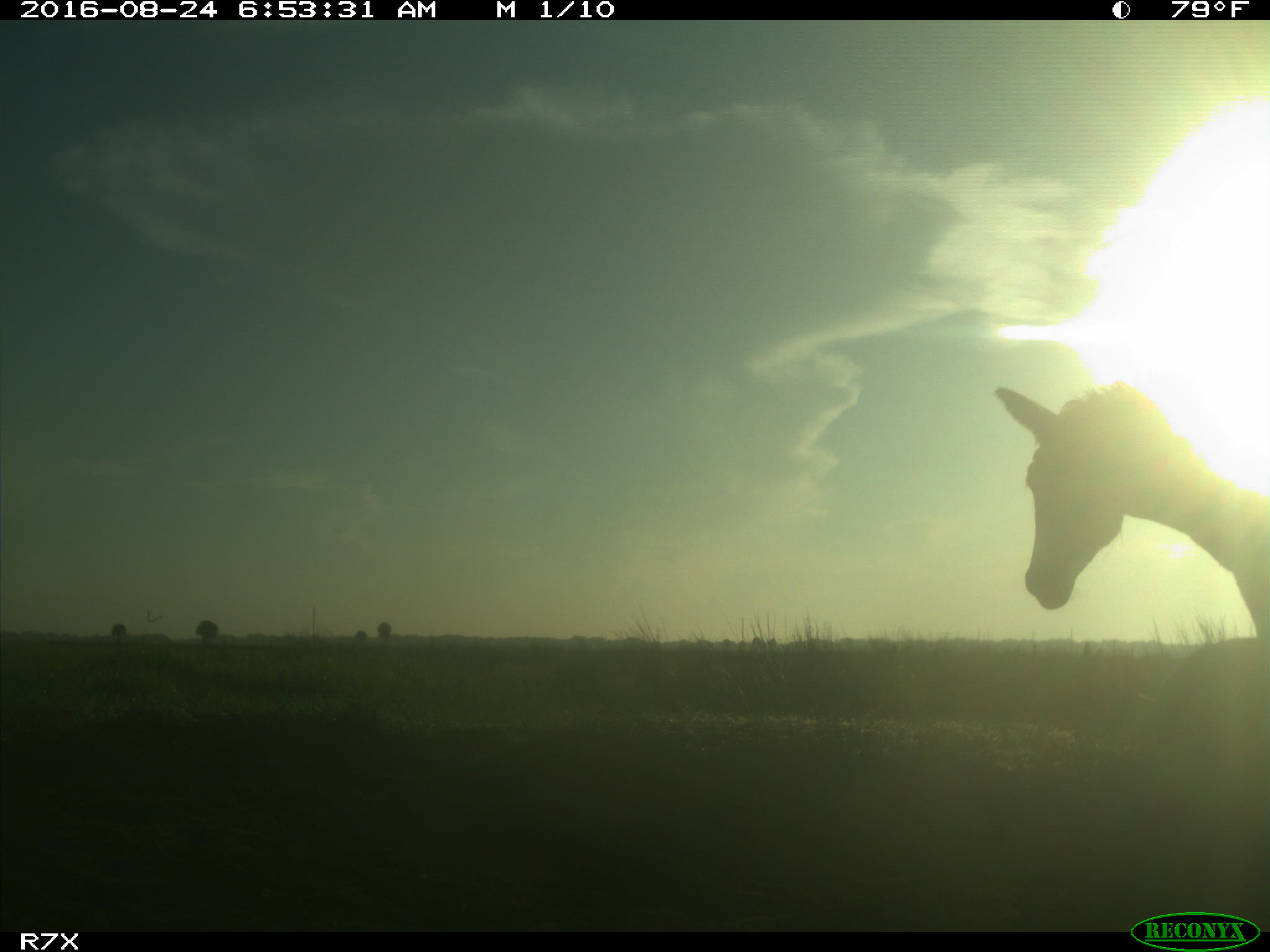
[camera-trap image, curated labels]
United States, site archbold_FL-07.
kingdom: Animalia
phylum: Chordata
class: Mammalia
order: Perissodactyla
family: Equidae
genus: Equus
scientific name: Equus africanus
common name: african wild ass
Equus africanus (african wild ass).